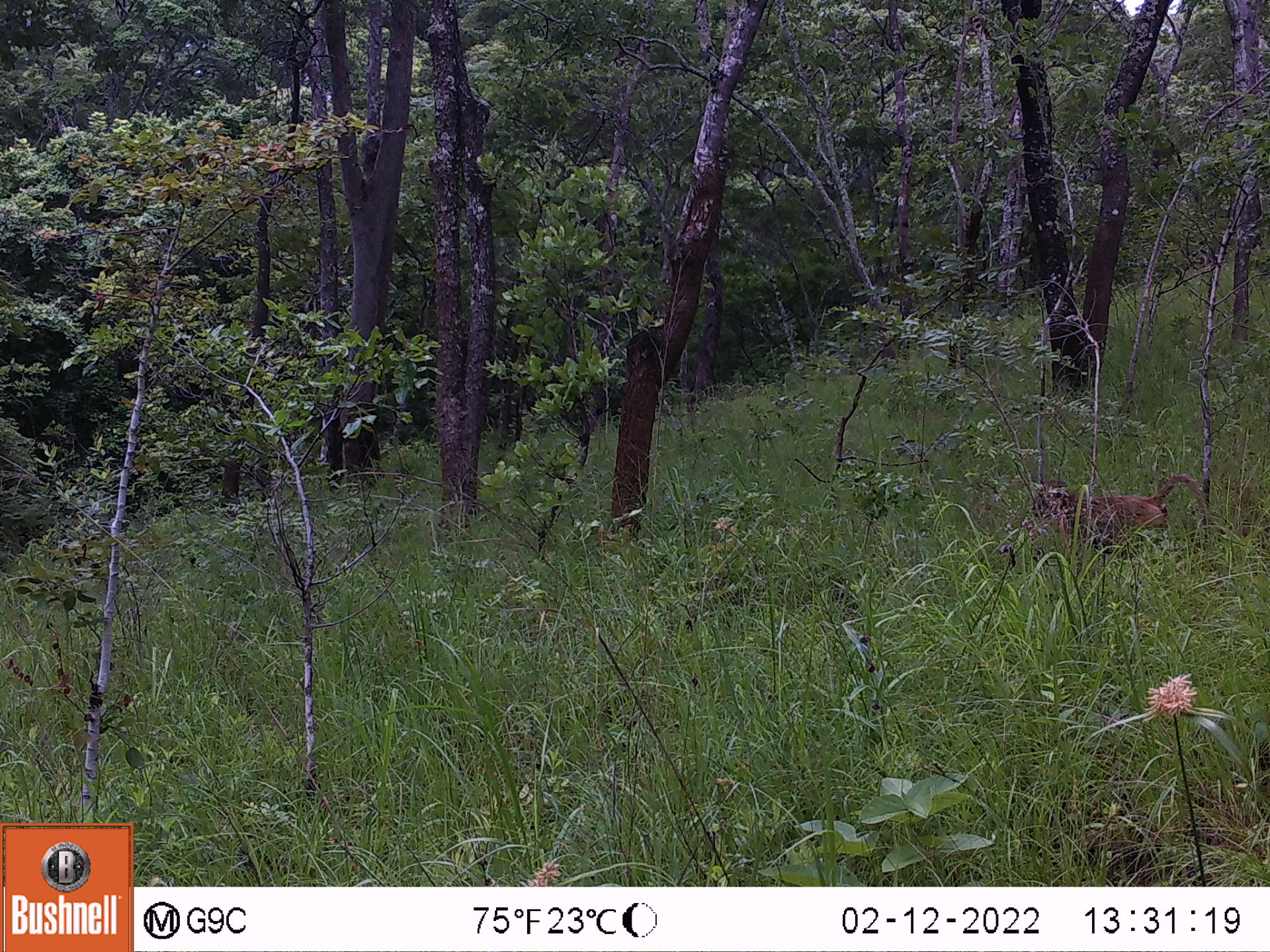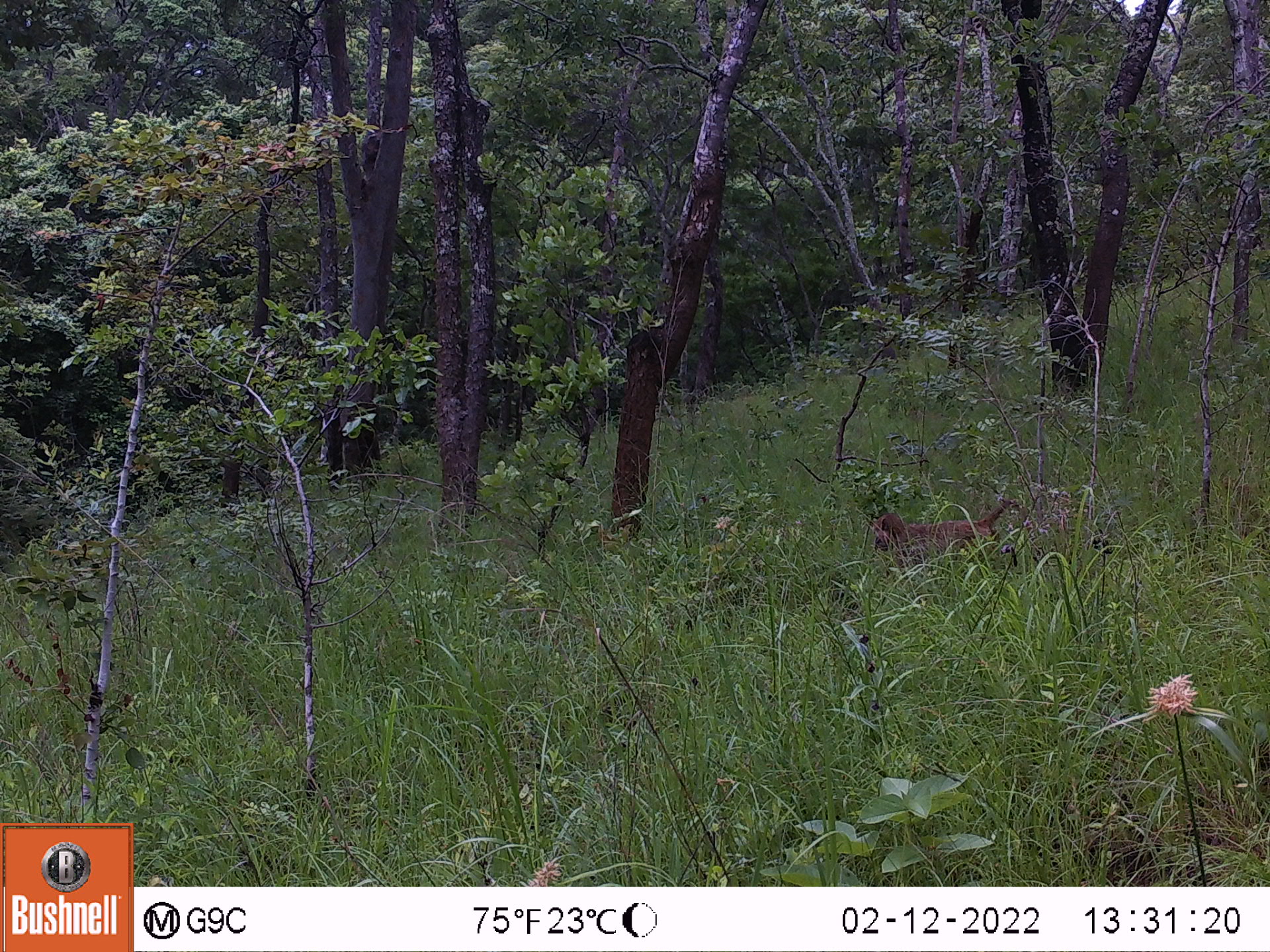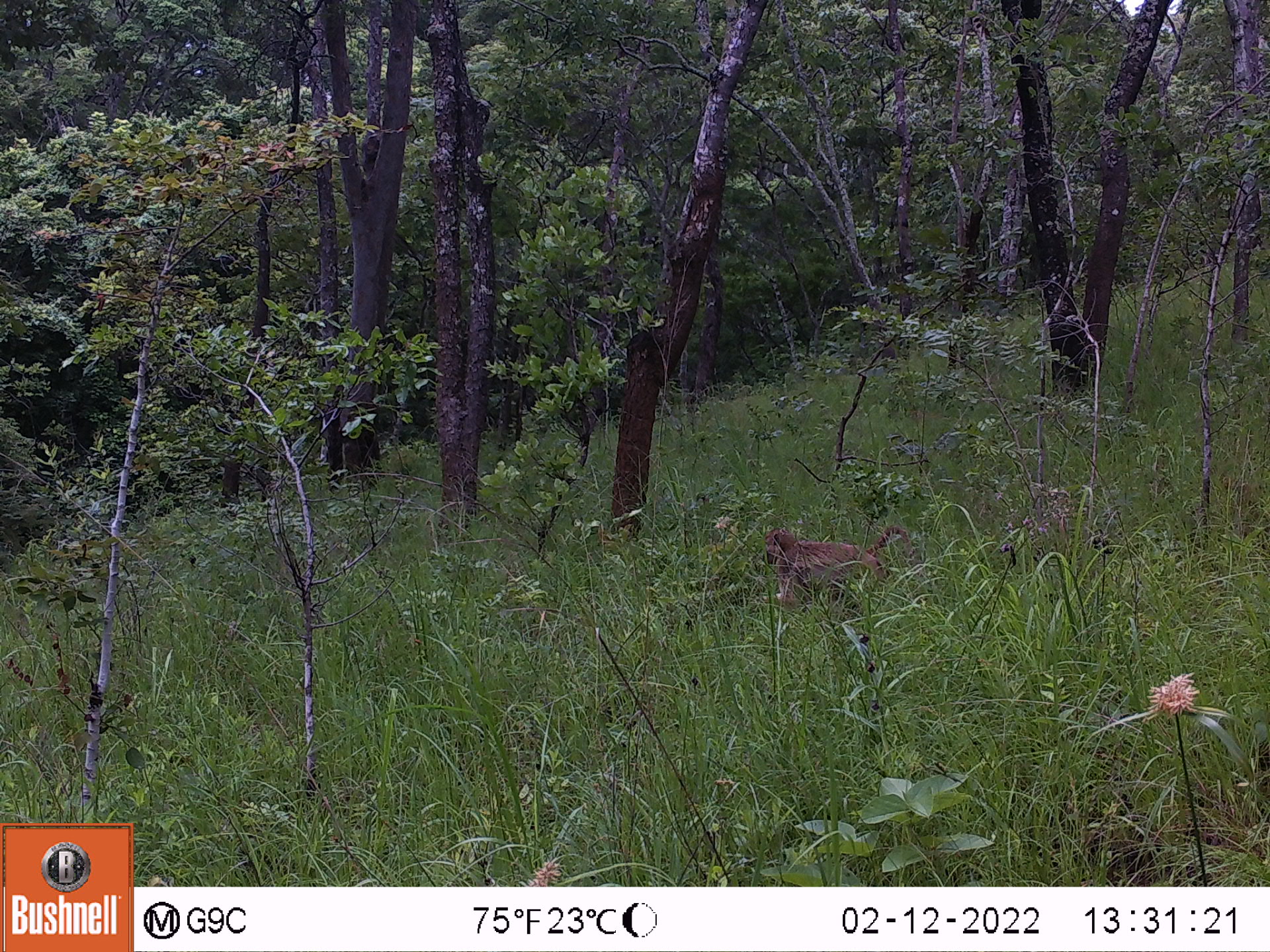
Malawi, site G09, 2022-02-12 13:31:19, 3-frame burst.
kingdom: Animalia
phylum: Chordata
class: Mammalia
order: Primates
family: Cercopithecidae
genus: Papio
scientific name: Papio cynocephalus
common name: yellow baboon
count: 1